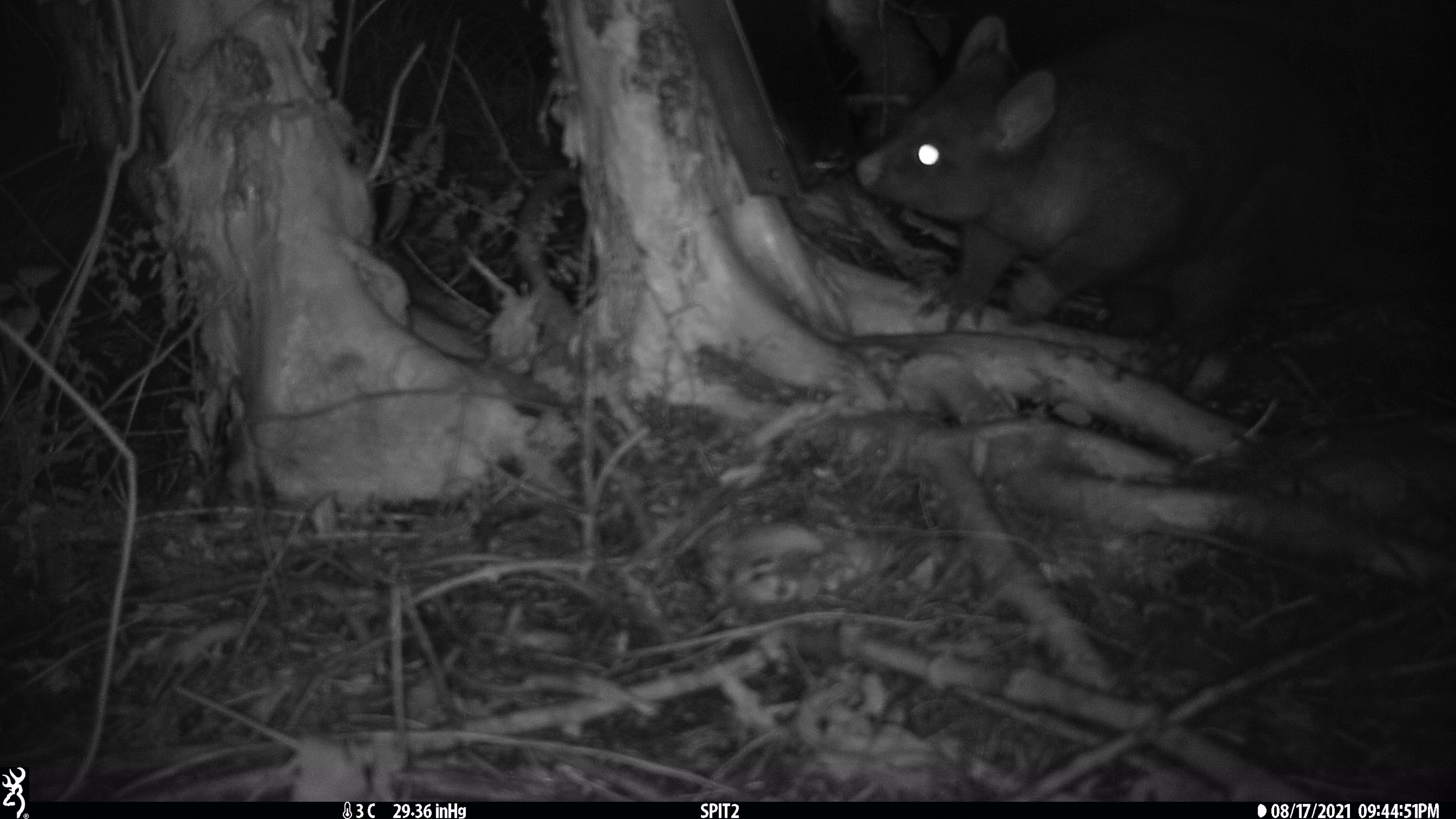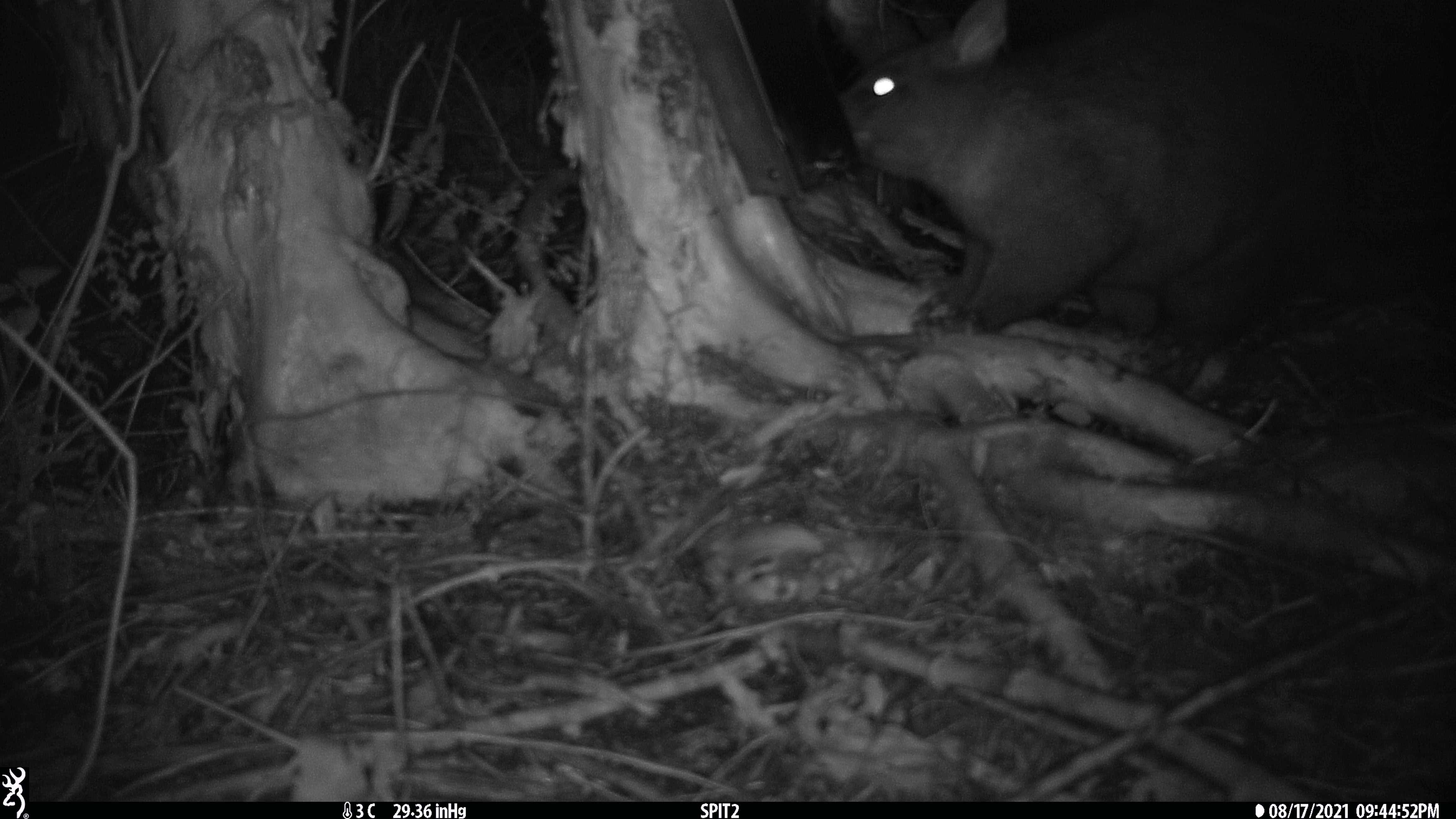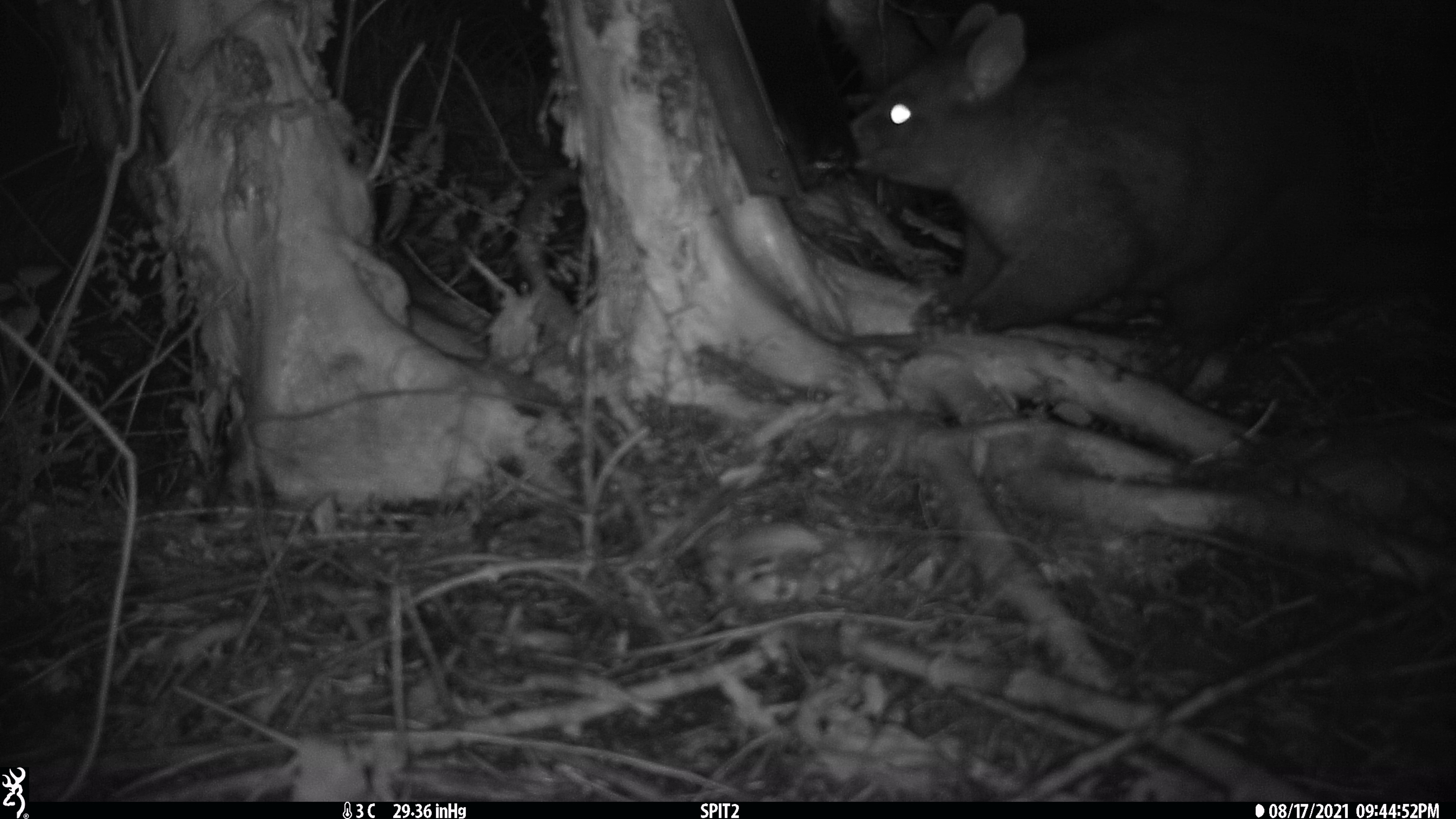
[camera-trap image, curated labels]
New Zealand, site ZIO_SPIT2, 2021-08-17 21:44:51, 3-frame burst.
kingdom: Animalia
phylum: Chordata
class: Mammalia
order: Diprotodontia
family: Phalangeridae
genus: Trichosurus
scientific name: Trichosurus vulpecula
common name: common brushtail possum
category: possum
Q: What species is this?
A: Possum (common brushtail possum) (Trichosurus vulpecula).